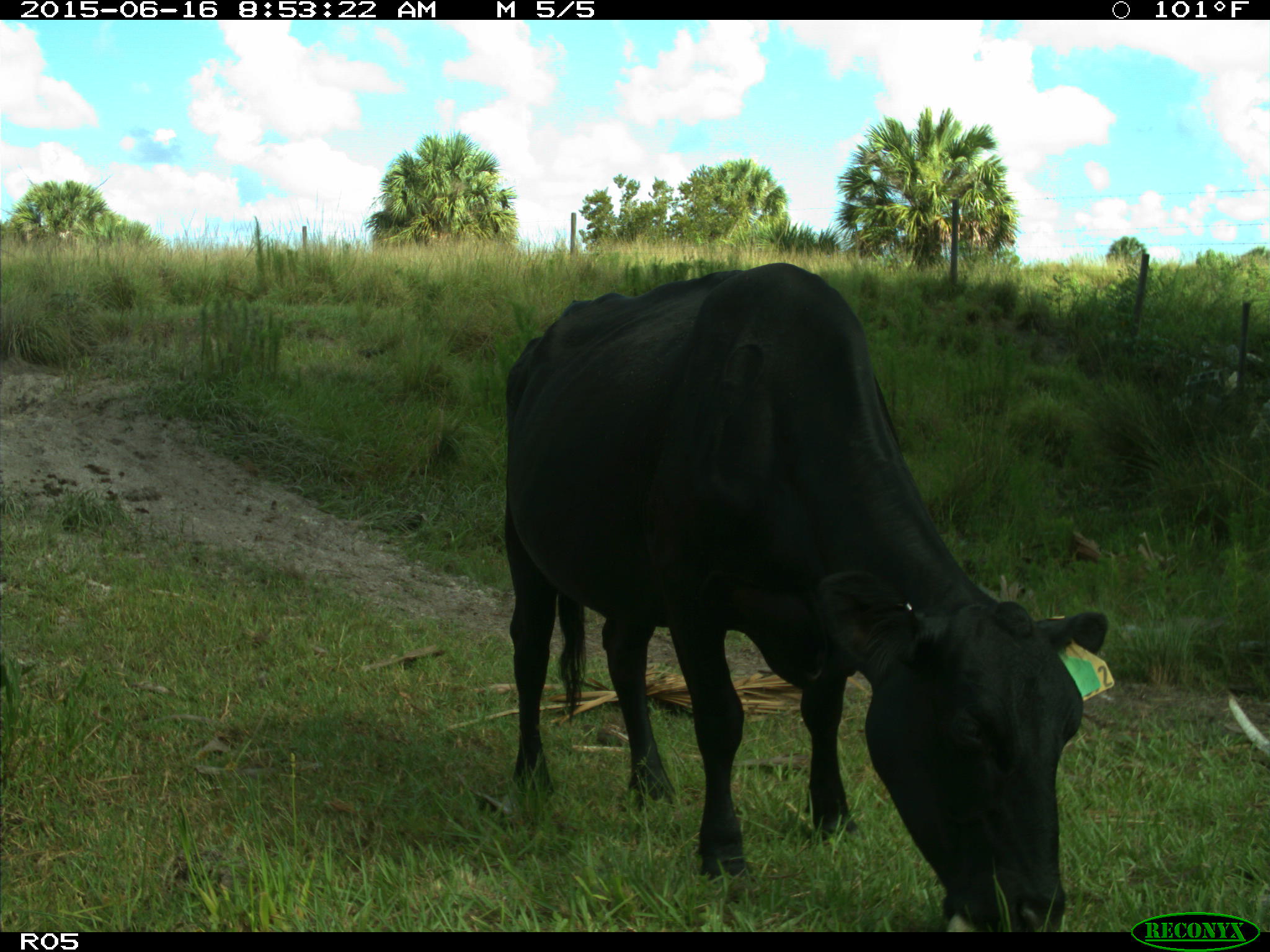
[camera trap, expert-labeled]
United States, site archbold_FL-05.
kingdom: Animalia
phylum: Chordata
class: Mammalia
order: Artiodactyla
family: Bovidae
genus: Bos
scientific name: Bos taurus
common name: domestic cow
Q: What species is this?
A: Bos taurus (domestic cow).